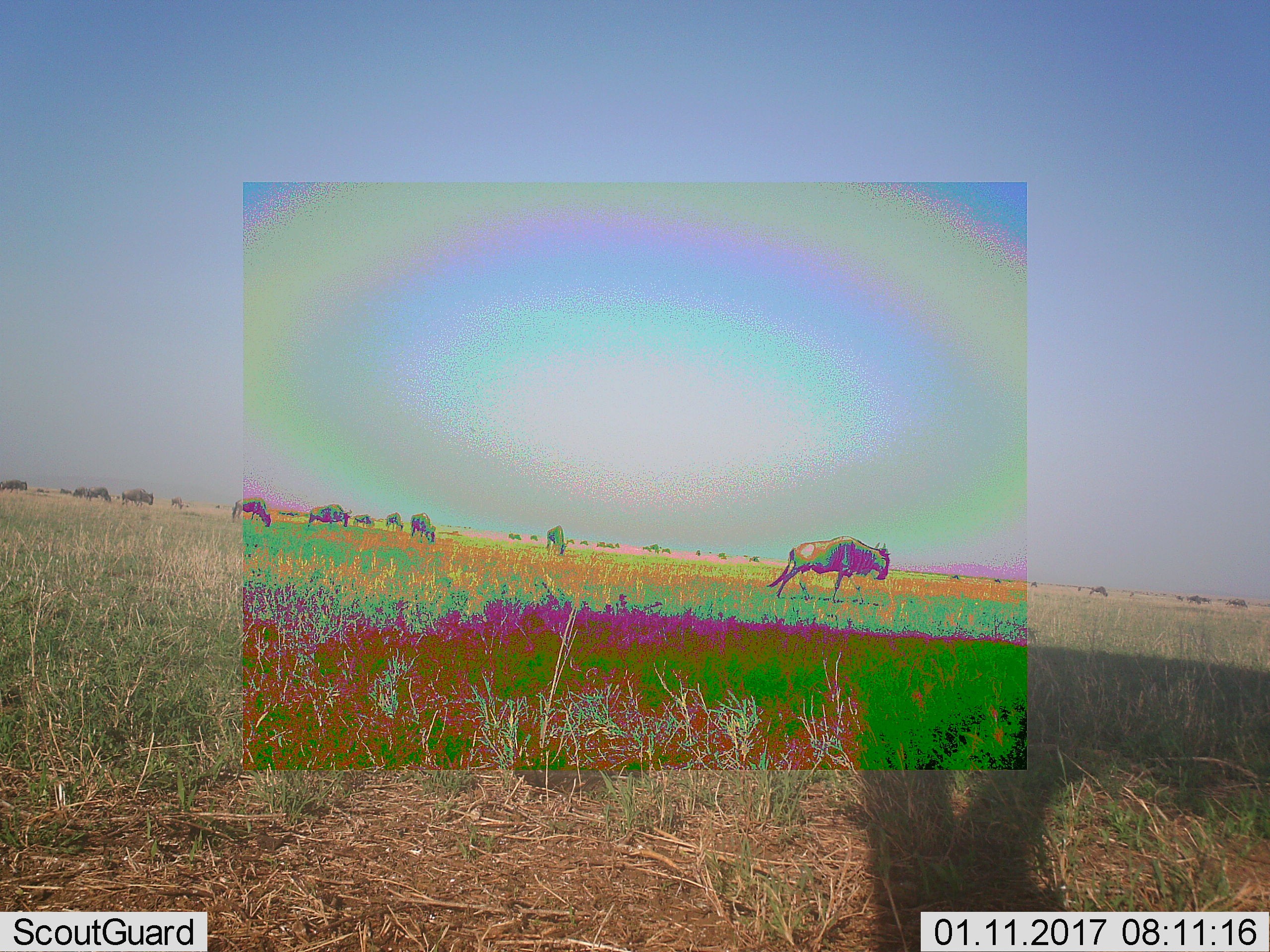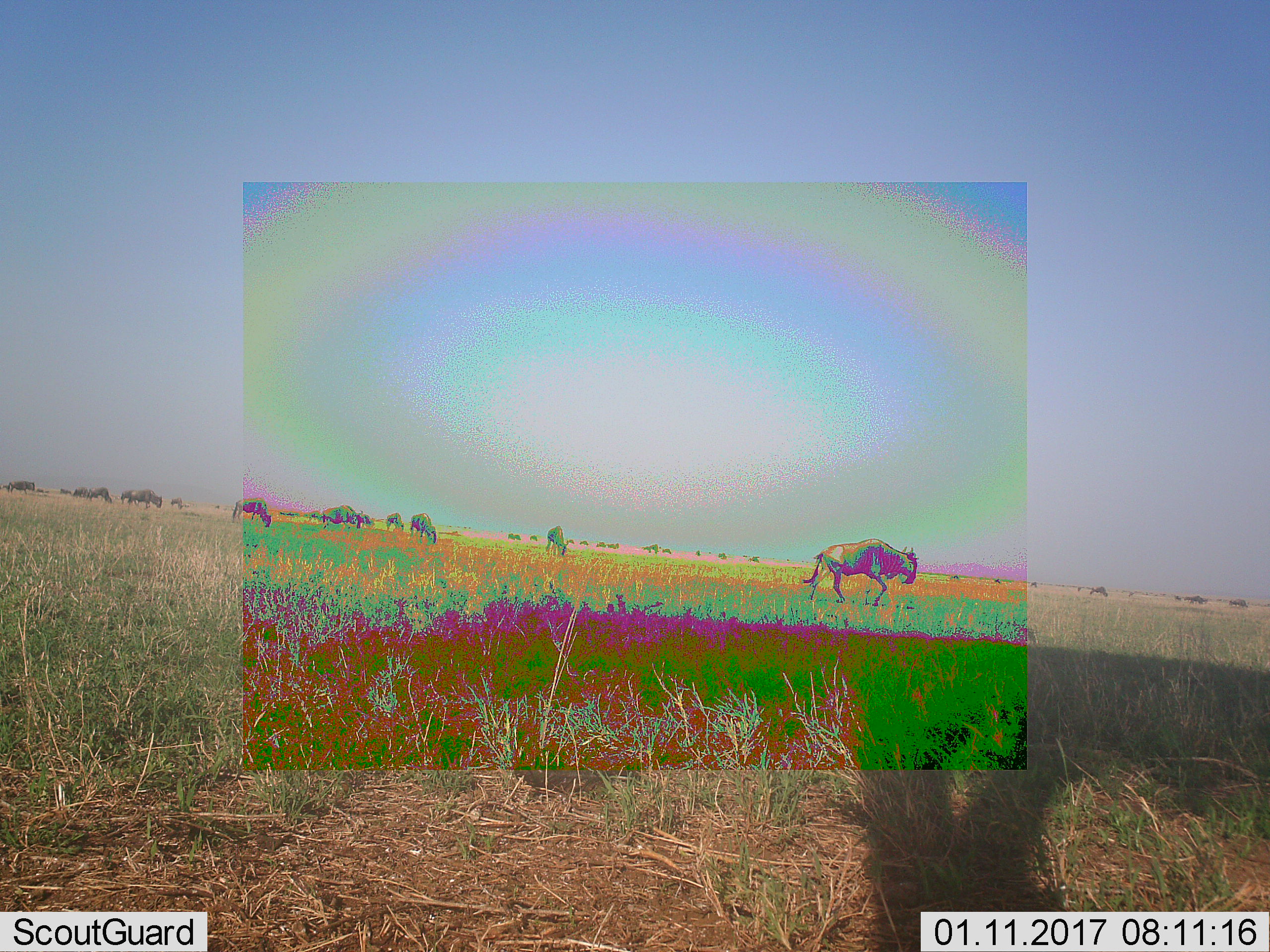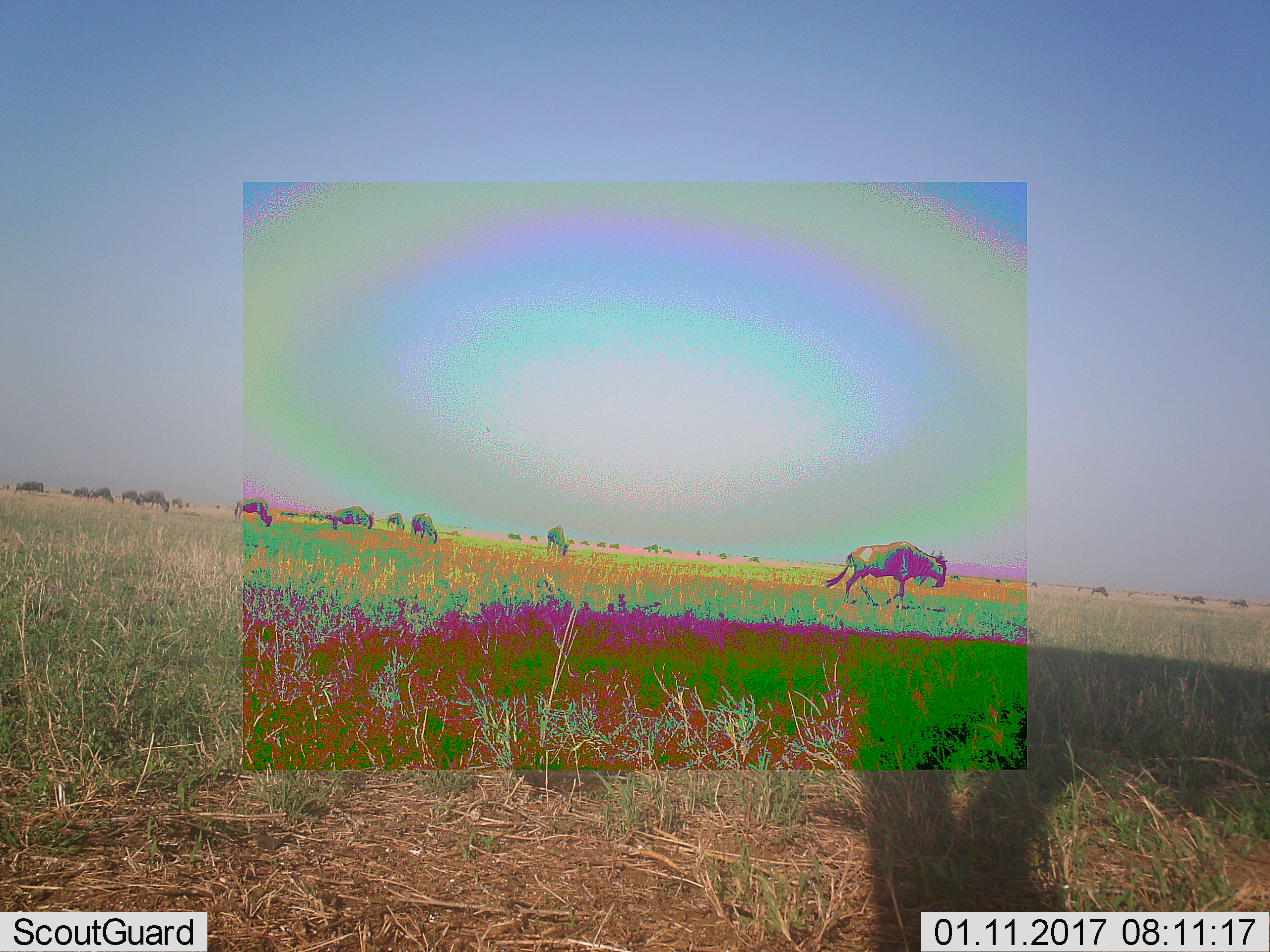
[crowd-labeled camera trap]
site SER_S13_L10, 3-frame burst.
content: unidentified animal